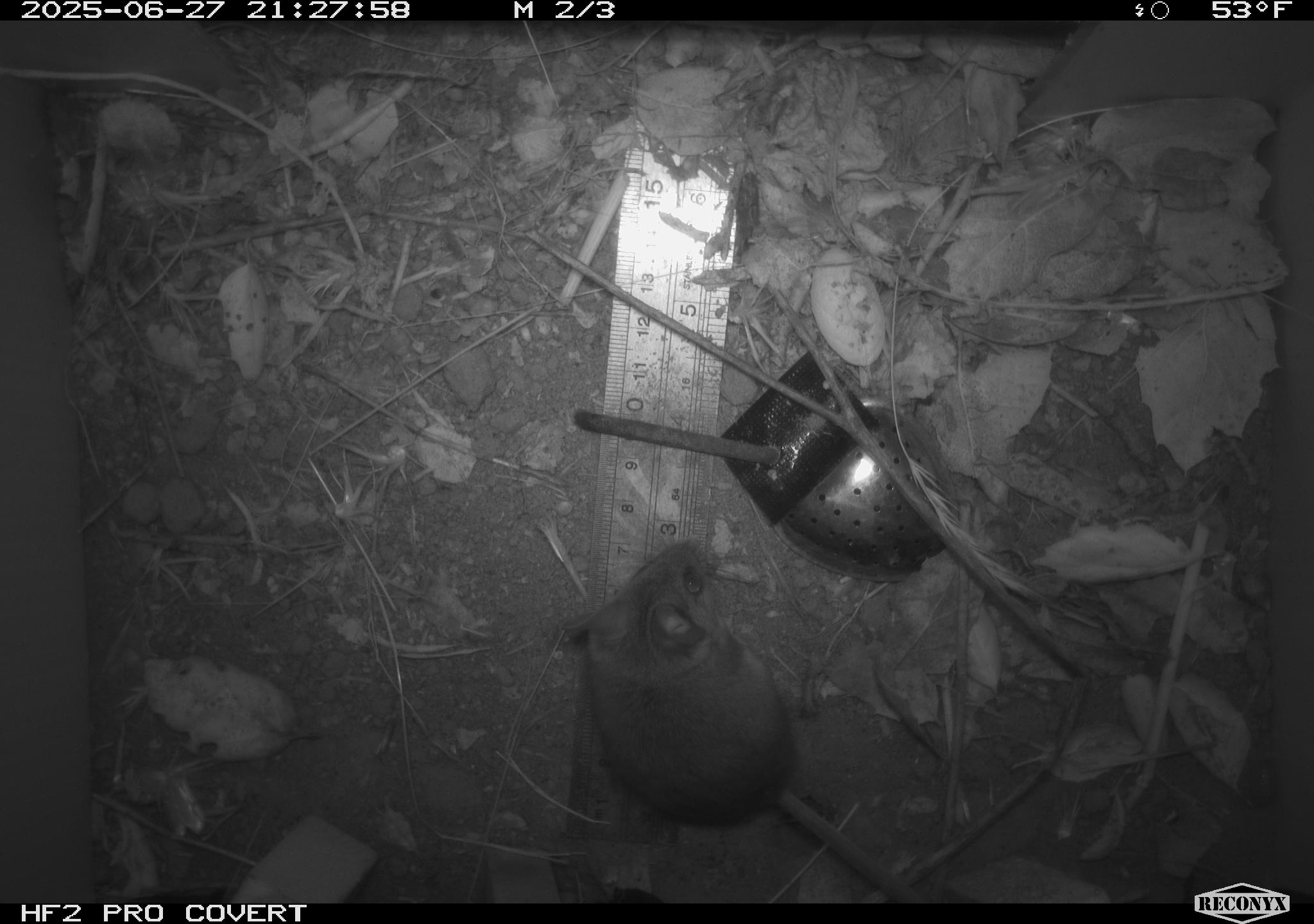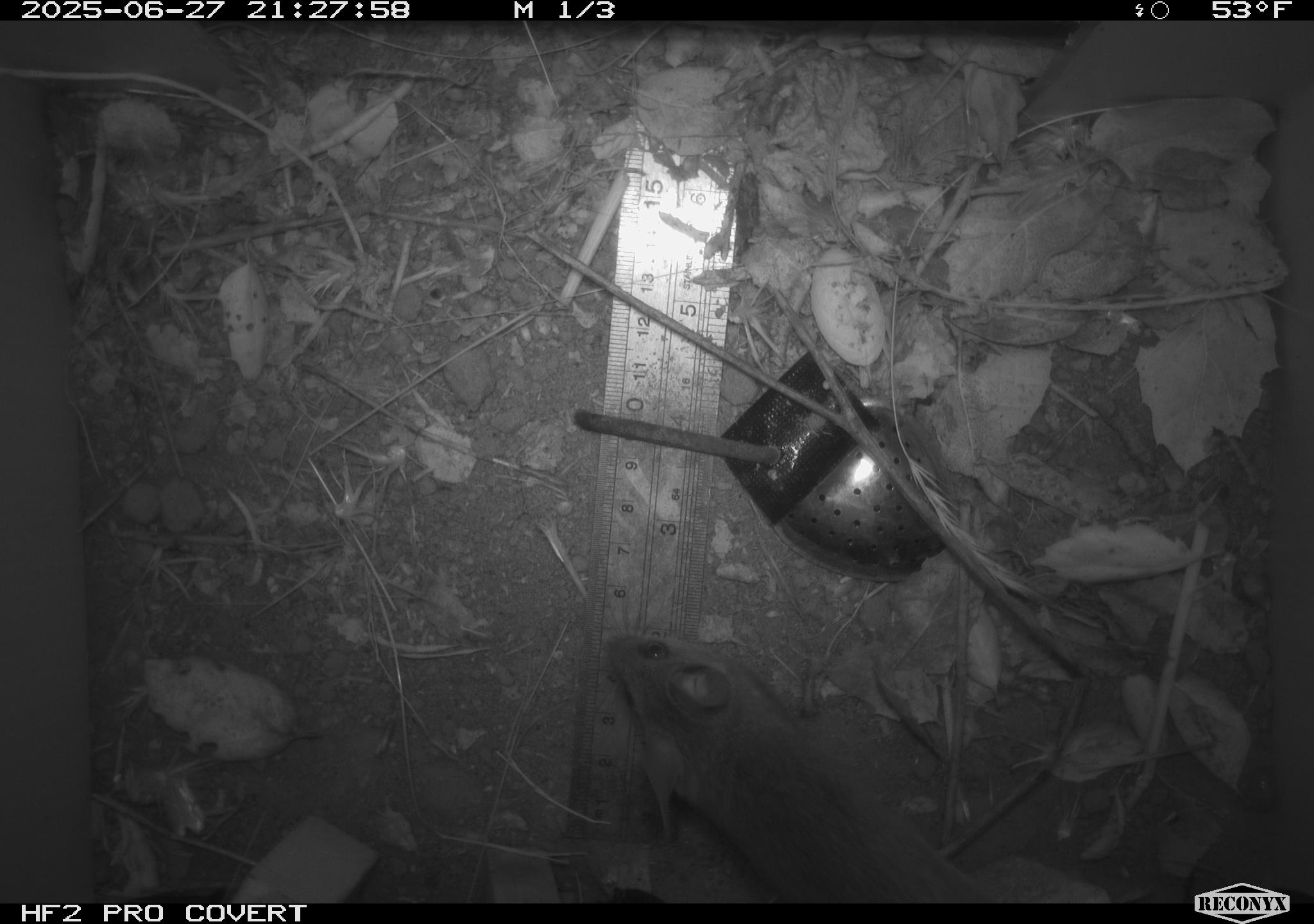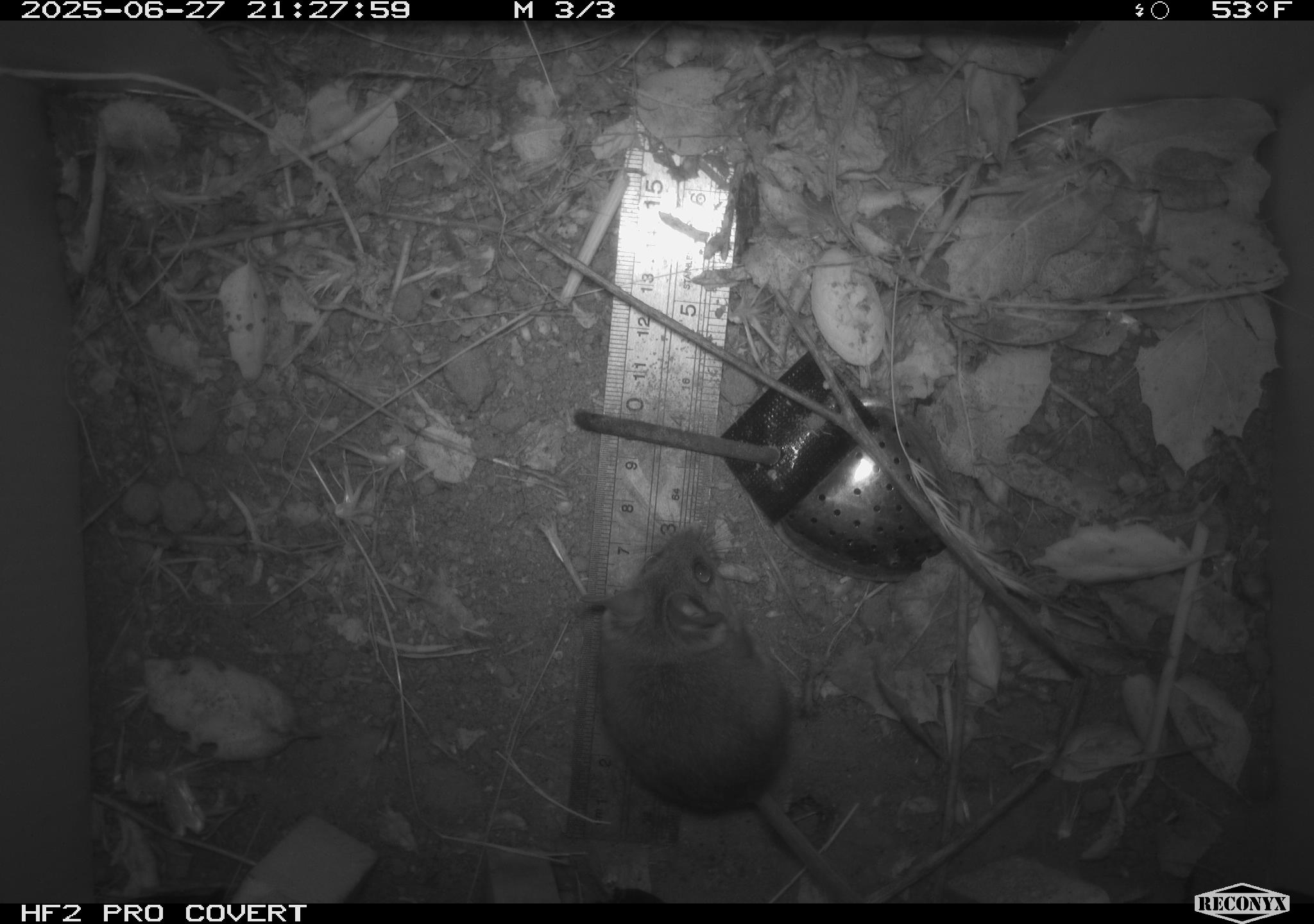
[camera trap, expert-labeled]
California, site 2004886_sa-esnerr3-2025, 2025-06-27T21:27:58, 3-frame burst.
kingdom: Animalia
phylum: Chordata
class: Mammalia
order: Rodentia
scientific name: Rodentia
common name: rodent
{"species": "rodent (Rodentia)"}